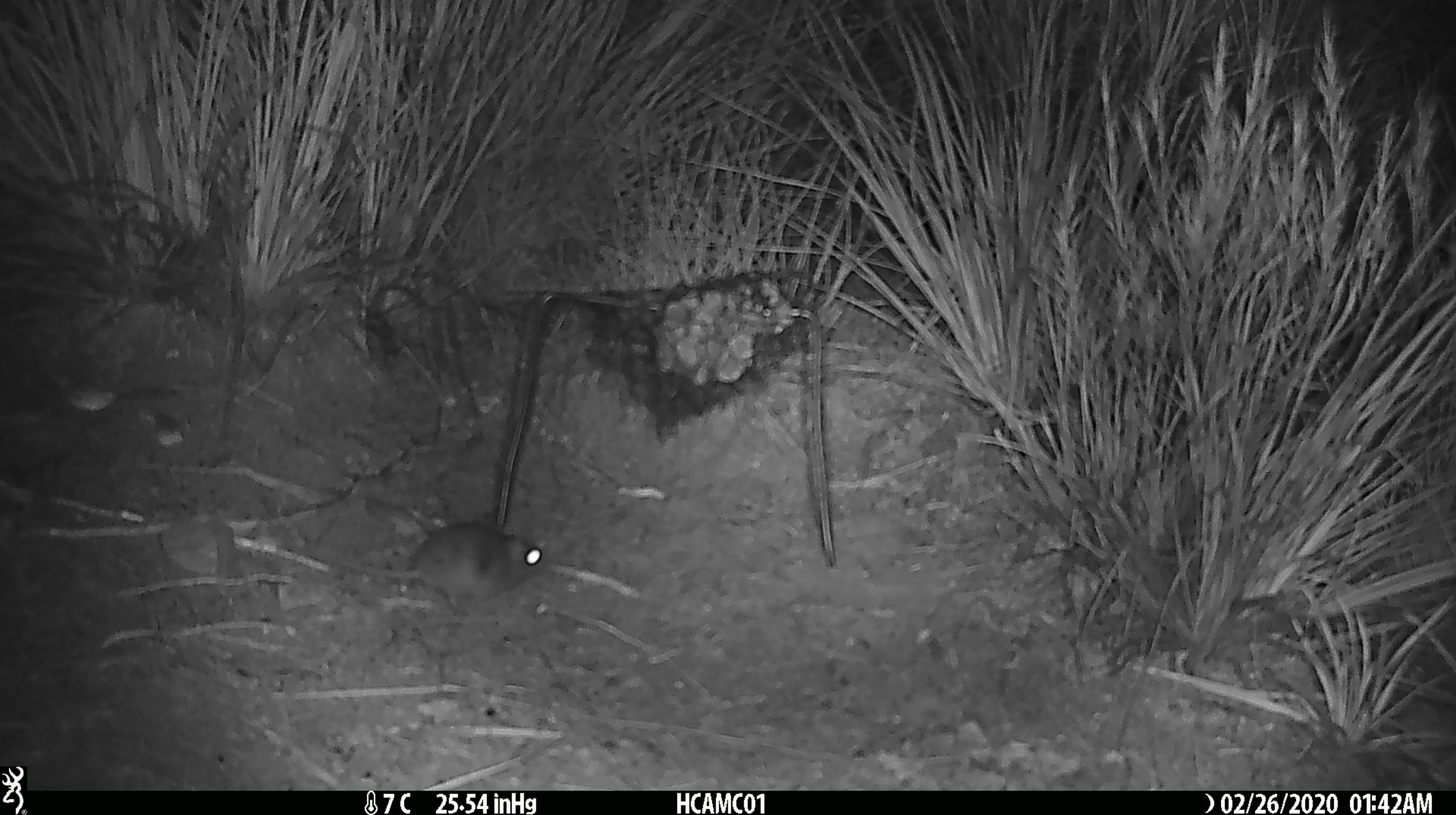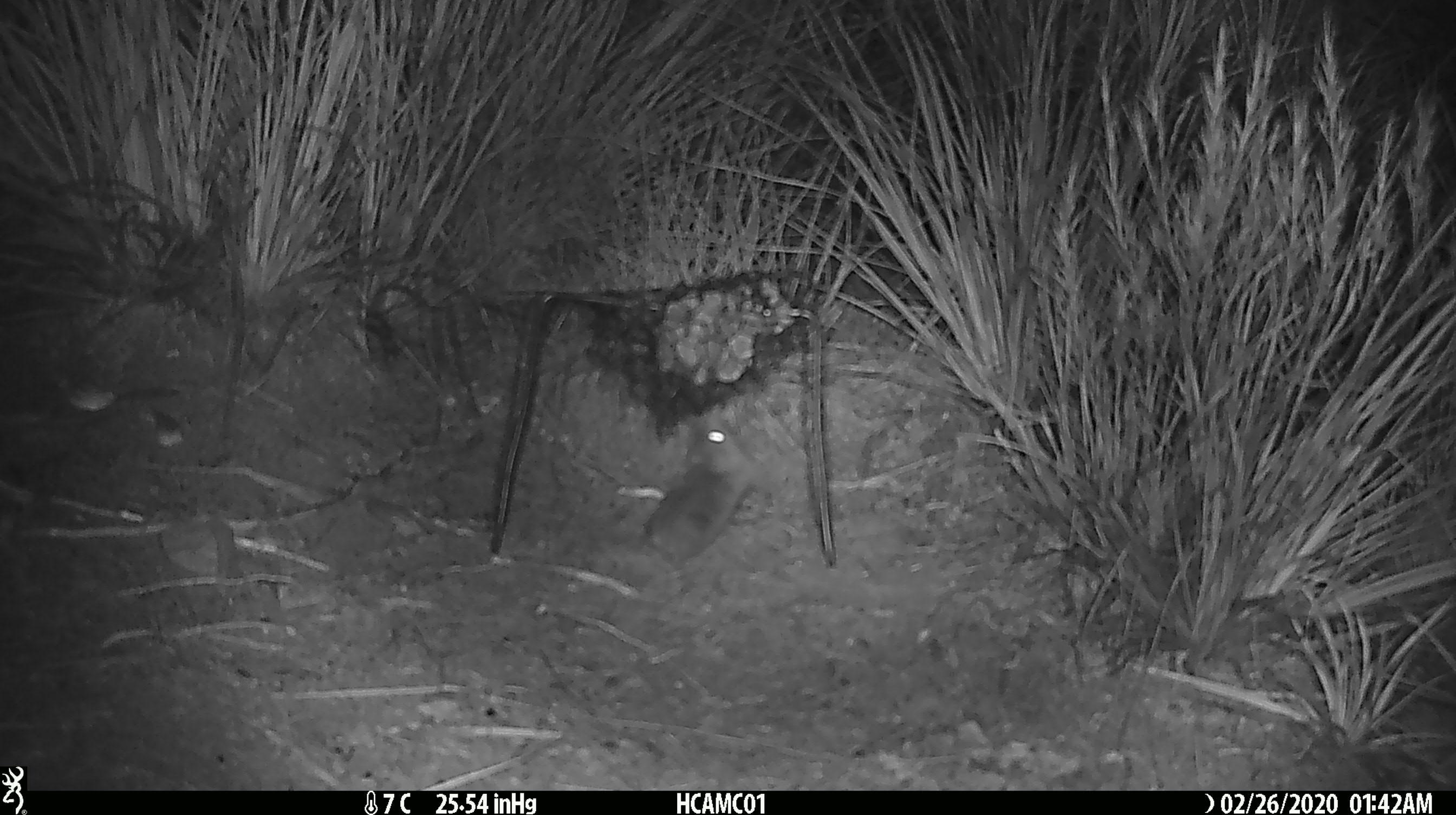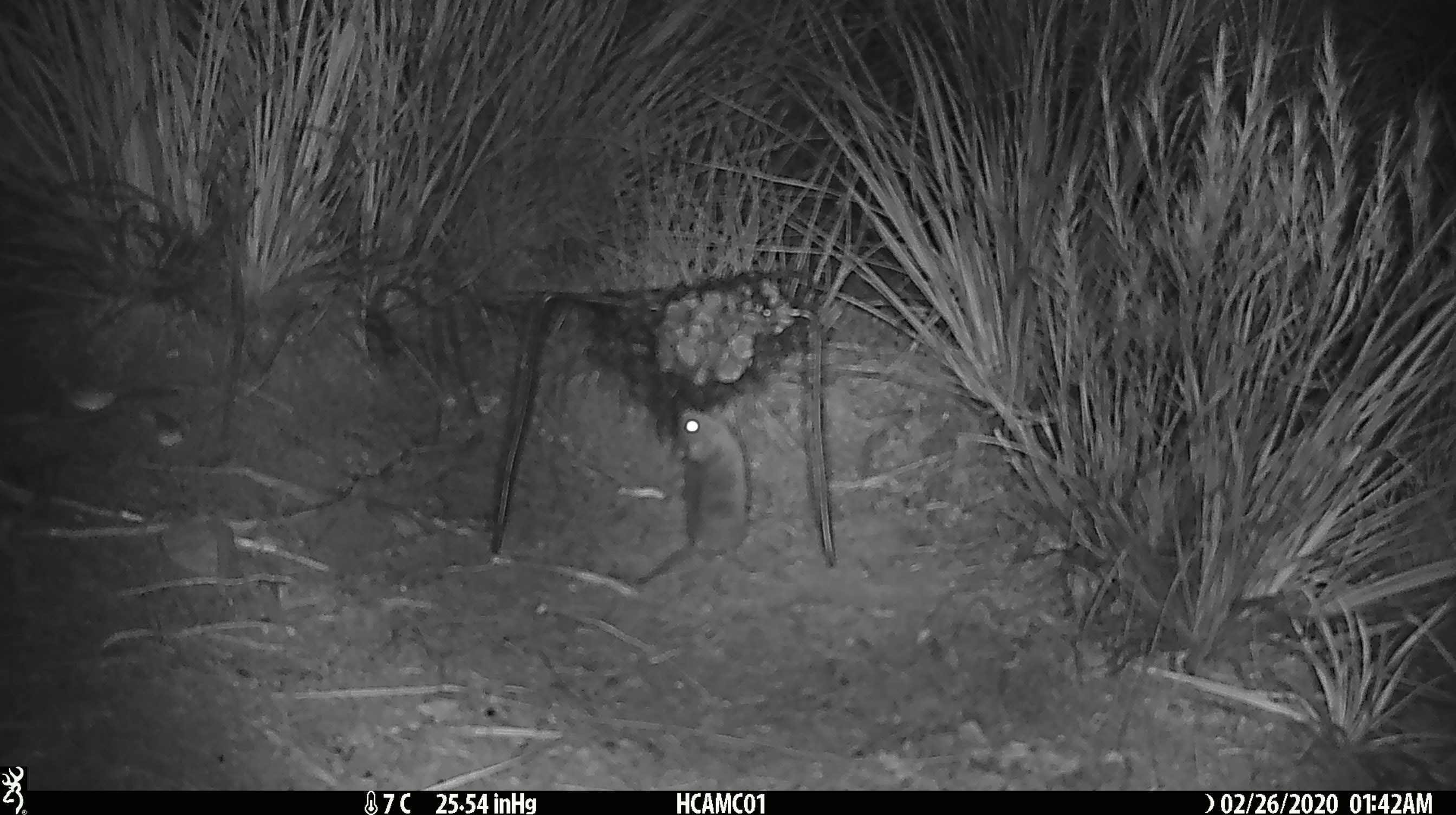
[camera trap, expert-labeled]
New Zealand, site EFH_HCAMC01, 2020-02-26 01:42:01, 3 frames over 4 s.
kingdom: Animalia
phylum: Chordata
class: Mammalia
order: Rodentia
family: Muridae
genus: Mus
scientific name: Mus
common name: mouse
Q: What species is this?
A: Mouse (Mus).